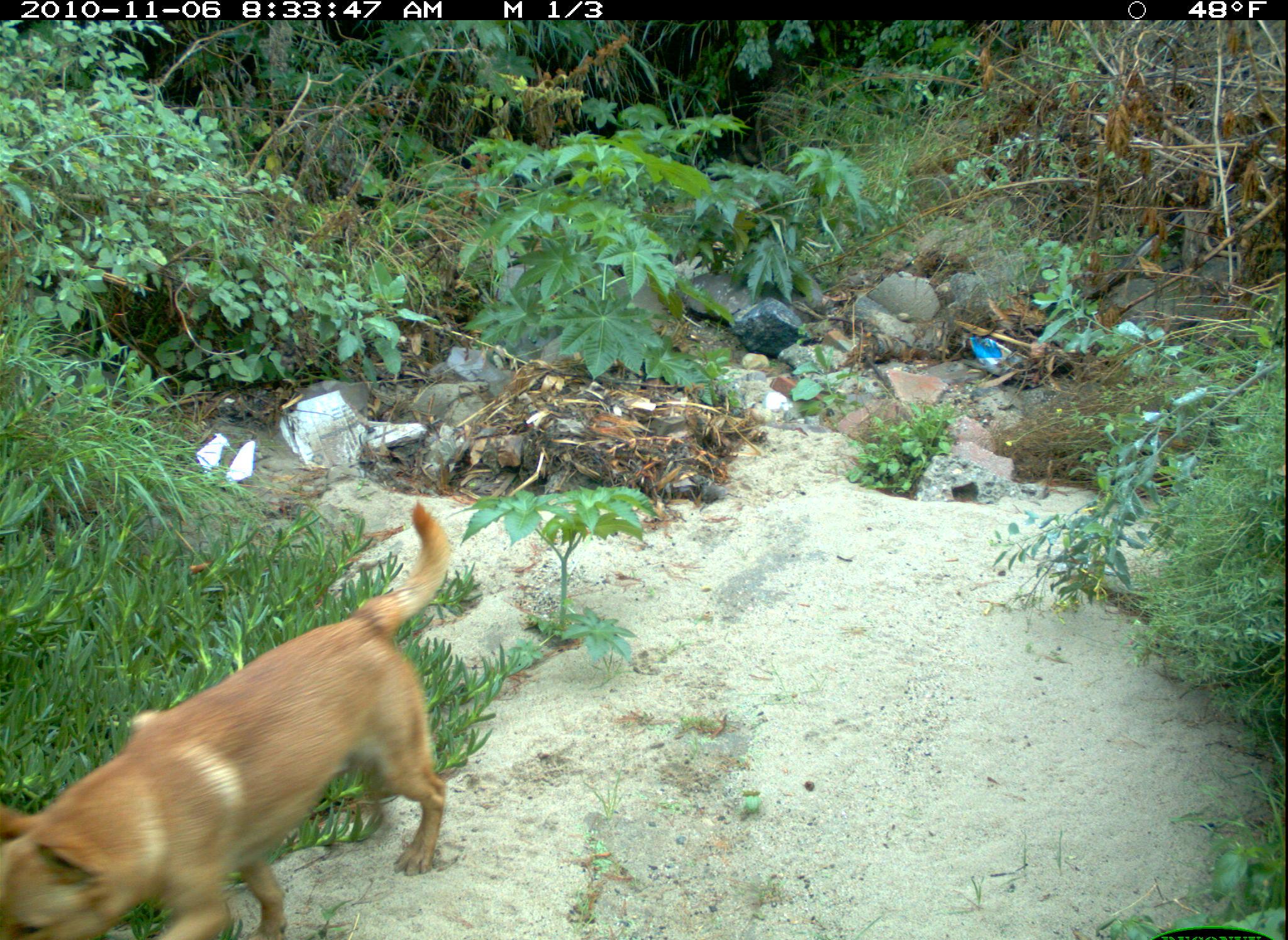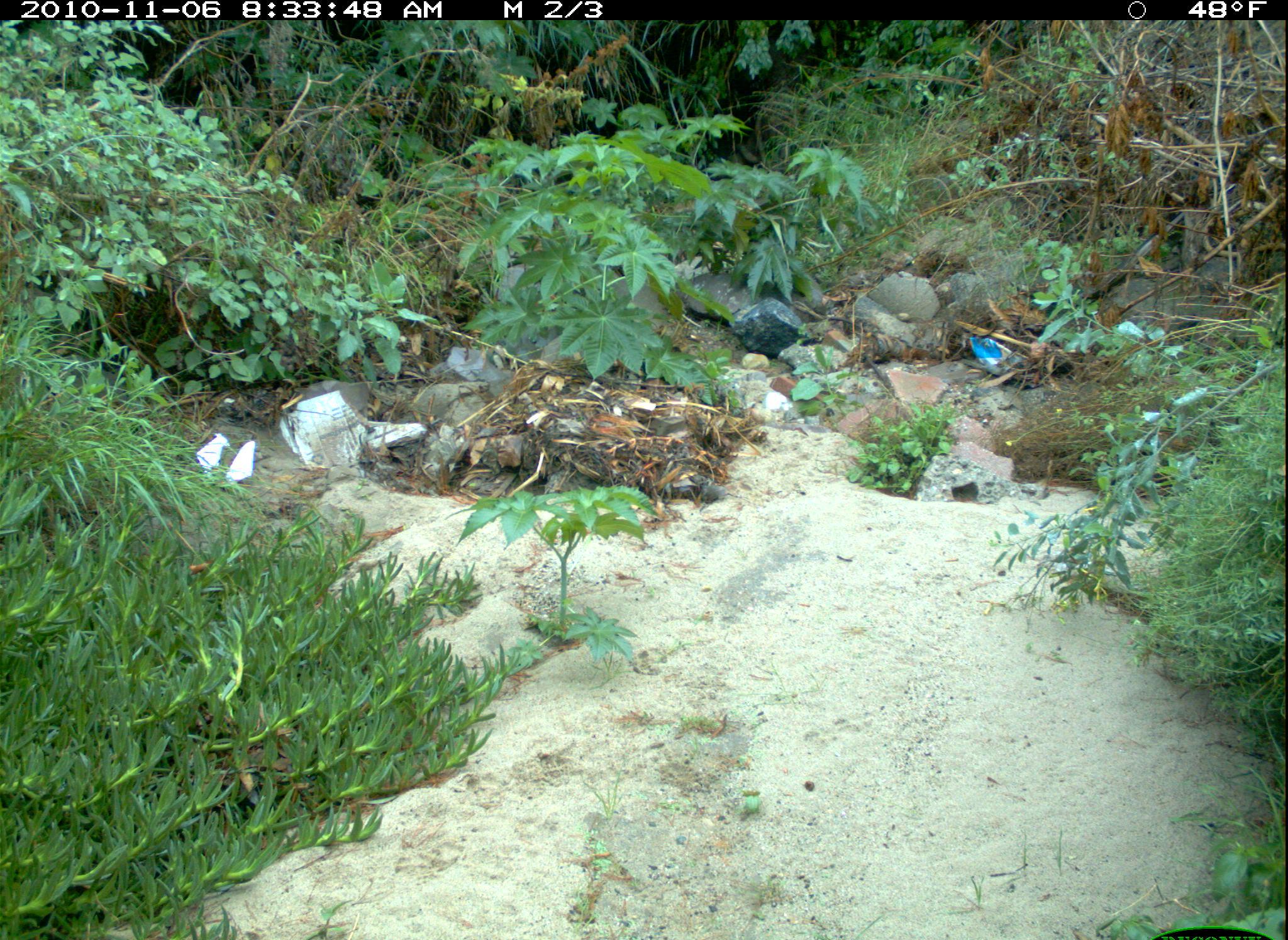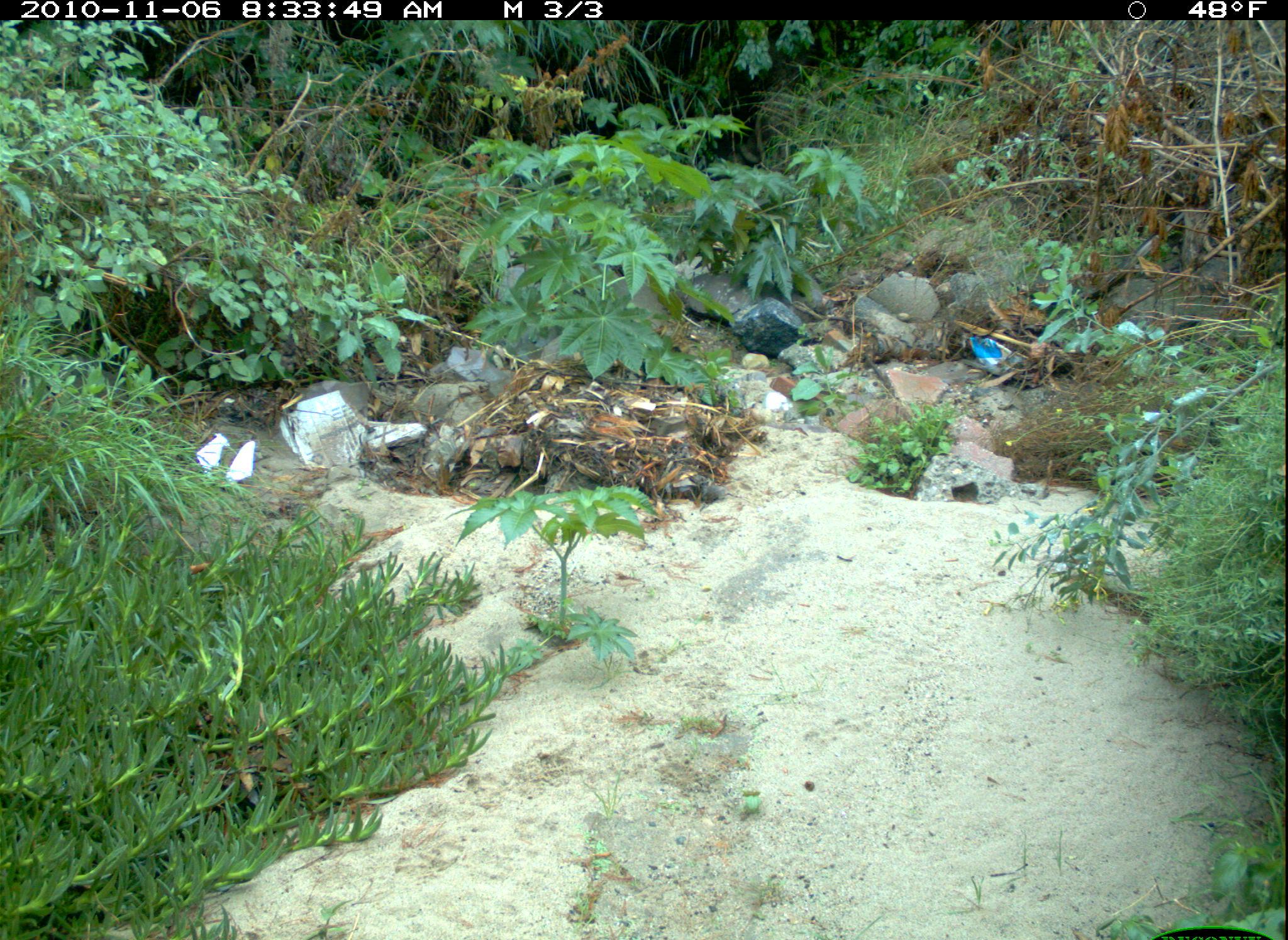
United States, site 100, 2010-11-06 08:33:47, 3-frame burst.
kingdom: Animalia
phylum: Chordata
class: Mammalia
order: Carnivora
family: Canidae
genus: Canis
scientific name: Canis familiaris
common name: domestic dog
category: dog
Dog (domestic dog) (Canis familiaris).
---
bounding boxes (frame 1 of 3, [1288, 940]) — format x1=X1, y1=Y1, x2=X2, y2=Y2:
dog: x1=5, y1=485, x2=499, y2=940